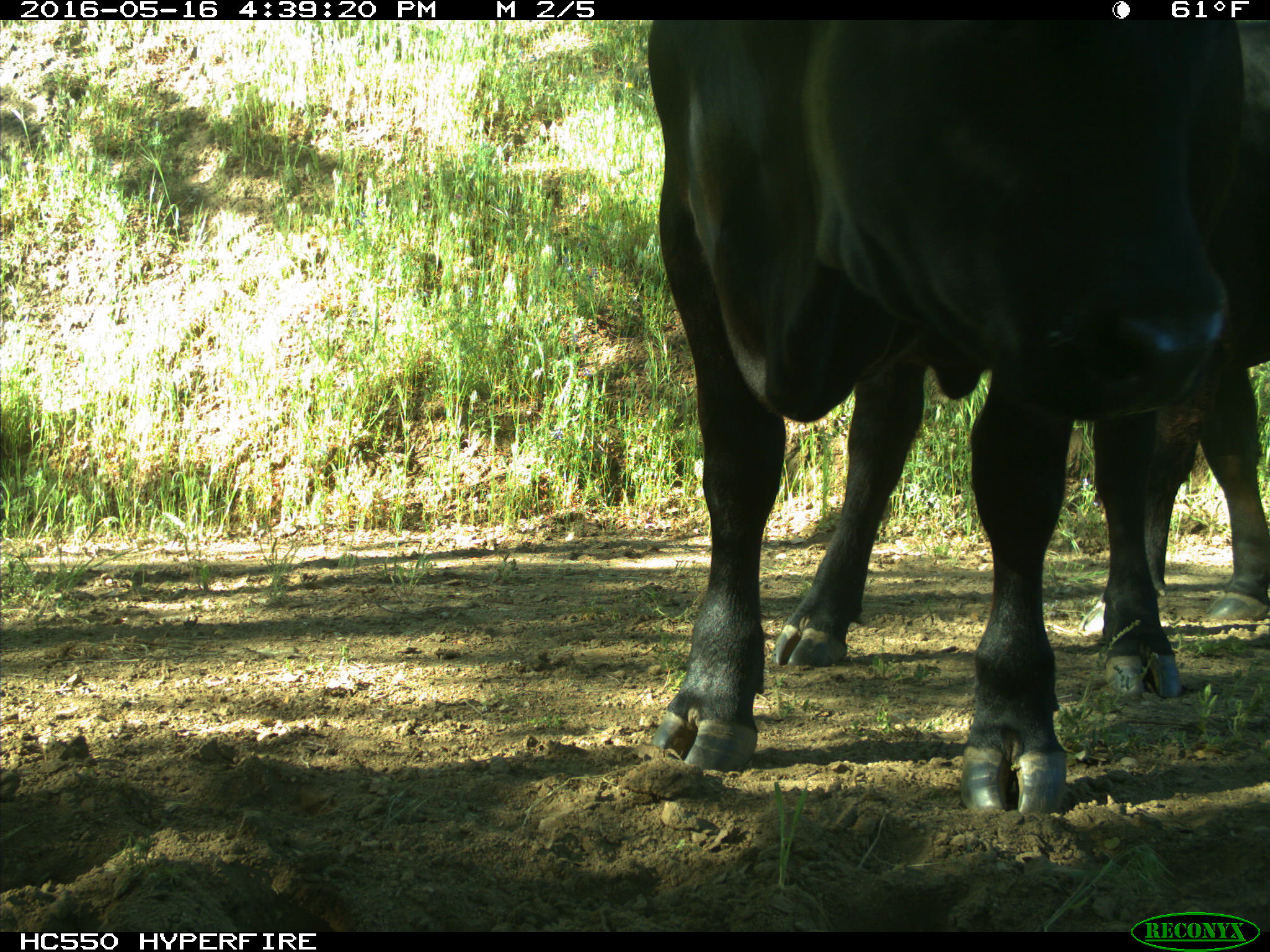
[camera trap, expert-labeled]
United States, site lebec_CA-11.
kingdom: Animalia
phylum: Chordata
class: Mammalia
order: Artiodactyla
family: Bovidae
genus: Bos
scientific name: Bos taurus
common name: domestic cow